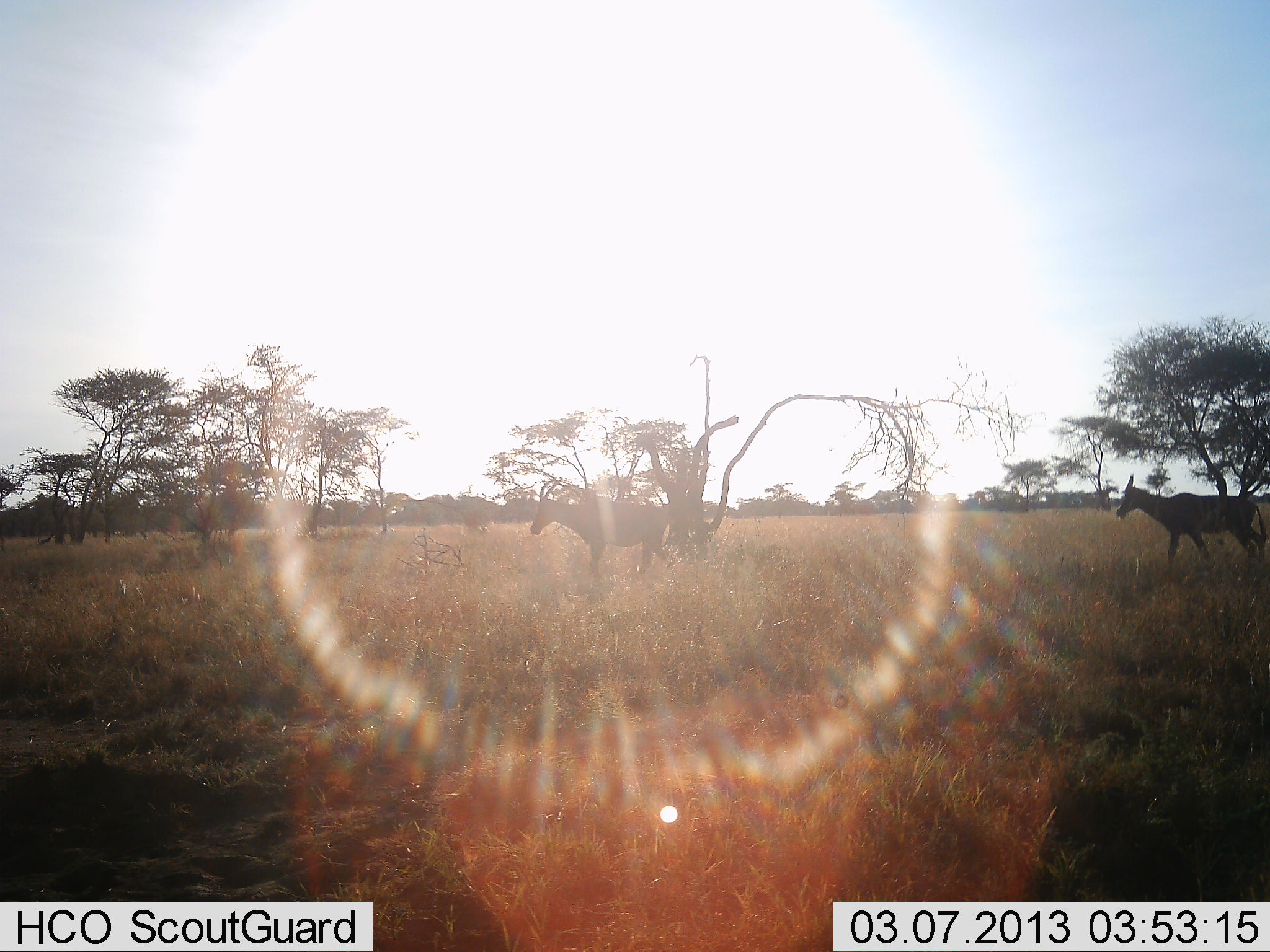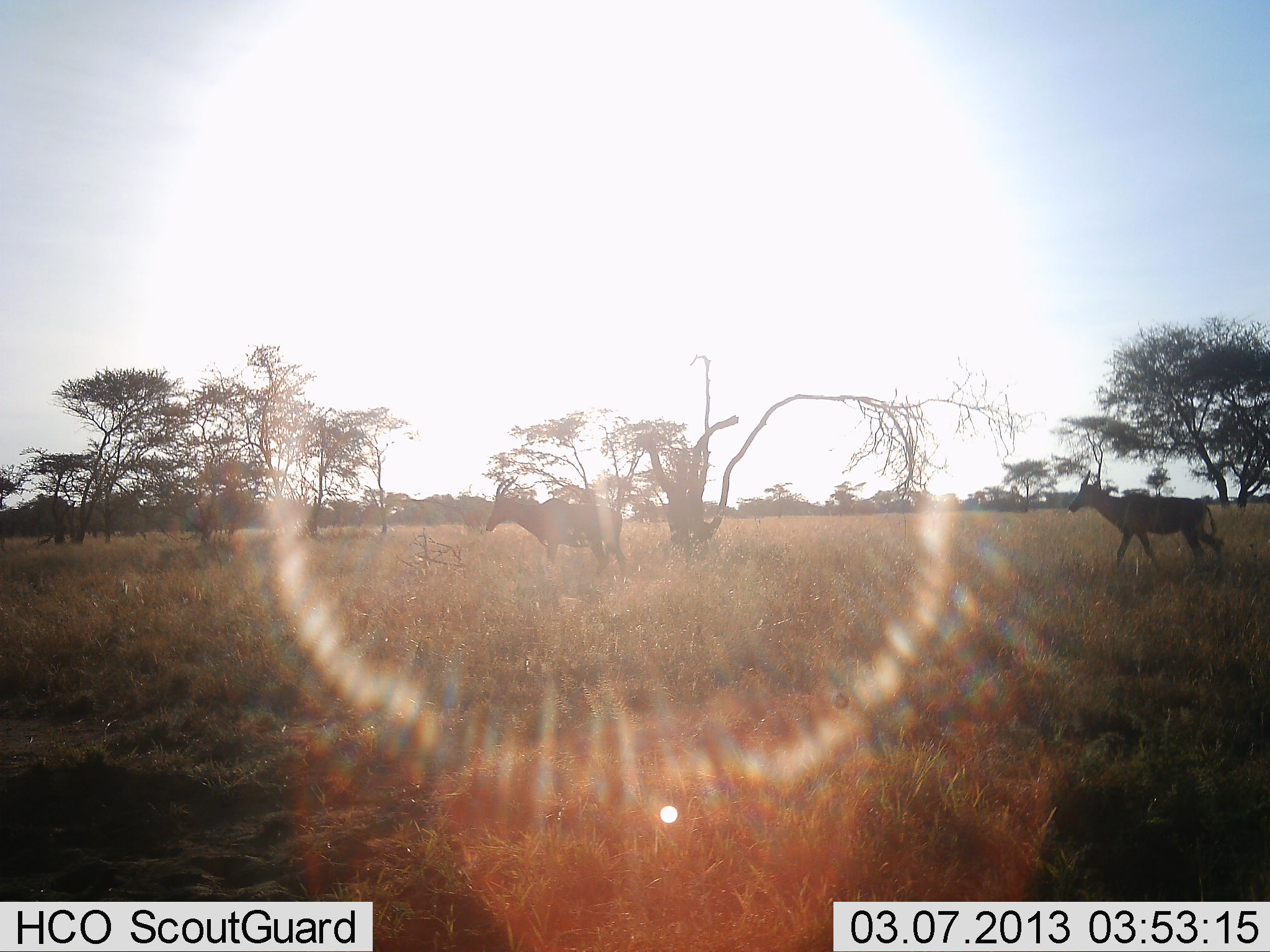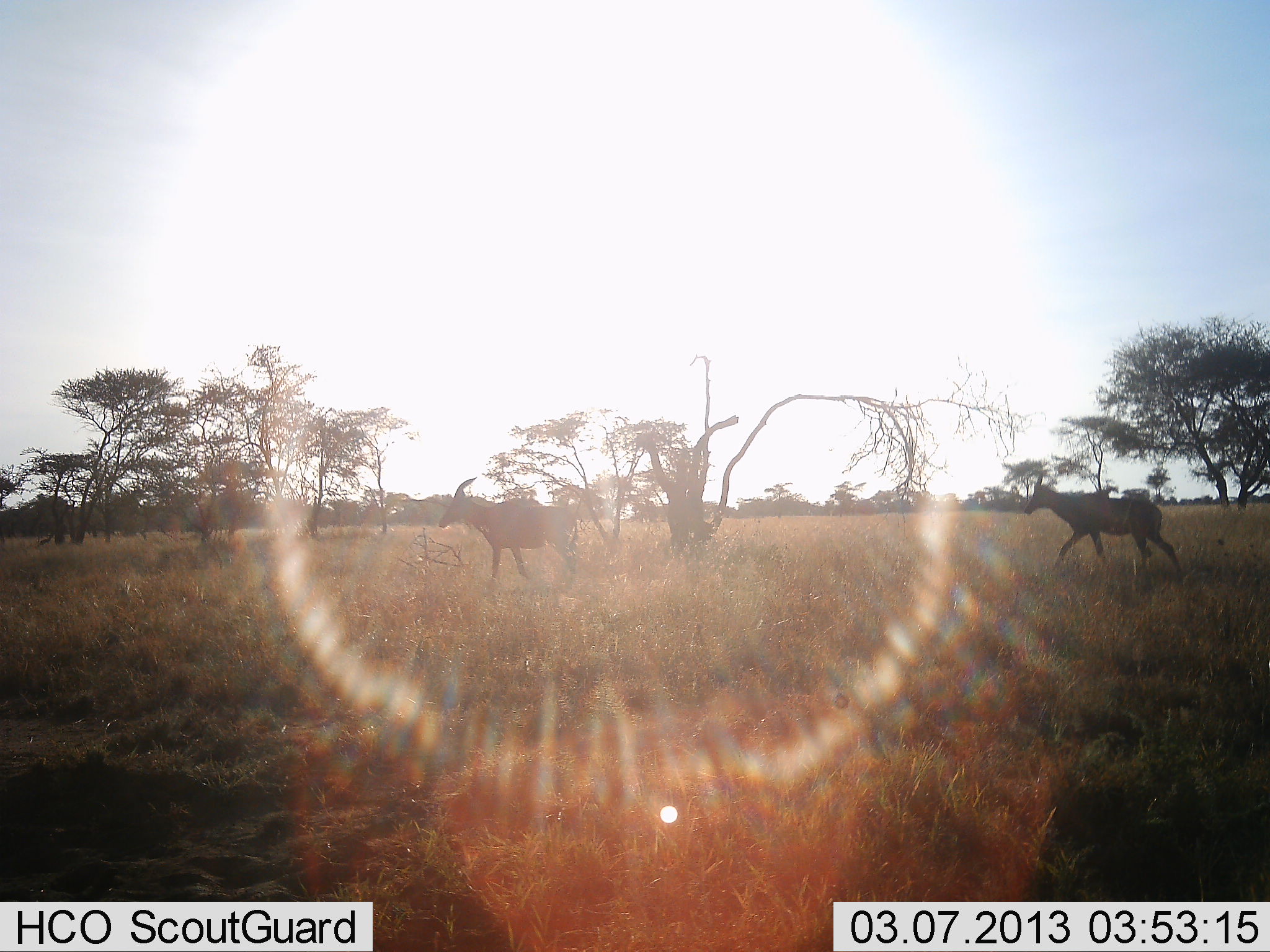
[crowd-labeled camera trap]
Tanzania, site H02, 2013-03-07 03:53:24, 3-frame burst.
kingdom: Animalia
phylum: Chordata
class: Mammalia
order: Artiodactyla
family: Bovidae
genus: Damaliscus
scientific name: Damaliscus lunatus jimela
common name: topi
Topi (Damaliscus lunatus jimela), count 2. Behavior (volunteer vote fractions): standing 0%, resting 0%, moving 100%, interacting 0%. Young present (vote fraction): 6%. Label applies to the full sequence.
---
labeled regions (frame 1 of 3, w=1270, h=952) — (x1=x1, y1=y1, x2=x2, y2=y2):
animal: (x1=529, y1=478, x2=681, y2=589); (x1=1116, y1=474, x2=1267, y2=569)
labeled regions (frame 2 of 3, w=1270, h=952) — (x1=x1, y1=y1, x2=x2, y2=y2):
animal: (x1=1069, y1=469, x2=1226, y2=589); (x1=485, y1=477, x2=627, y2=582)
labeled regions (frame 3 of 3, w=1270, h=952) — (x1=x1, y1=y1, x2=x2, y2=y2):
animal: (x1=1026, y1=468, x2=1183, y2=594); (x1=438, y1=475, x2=578, y2=589)